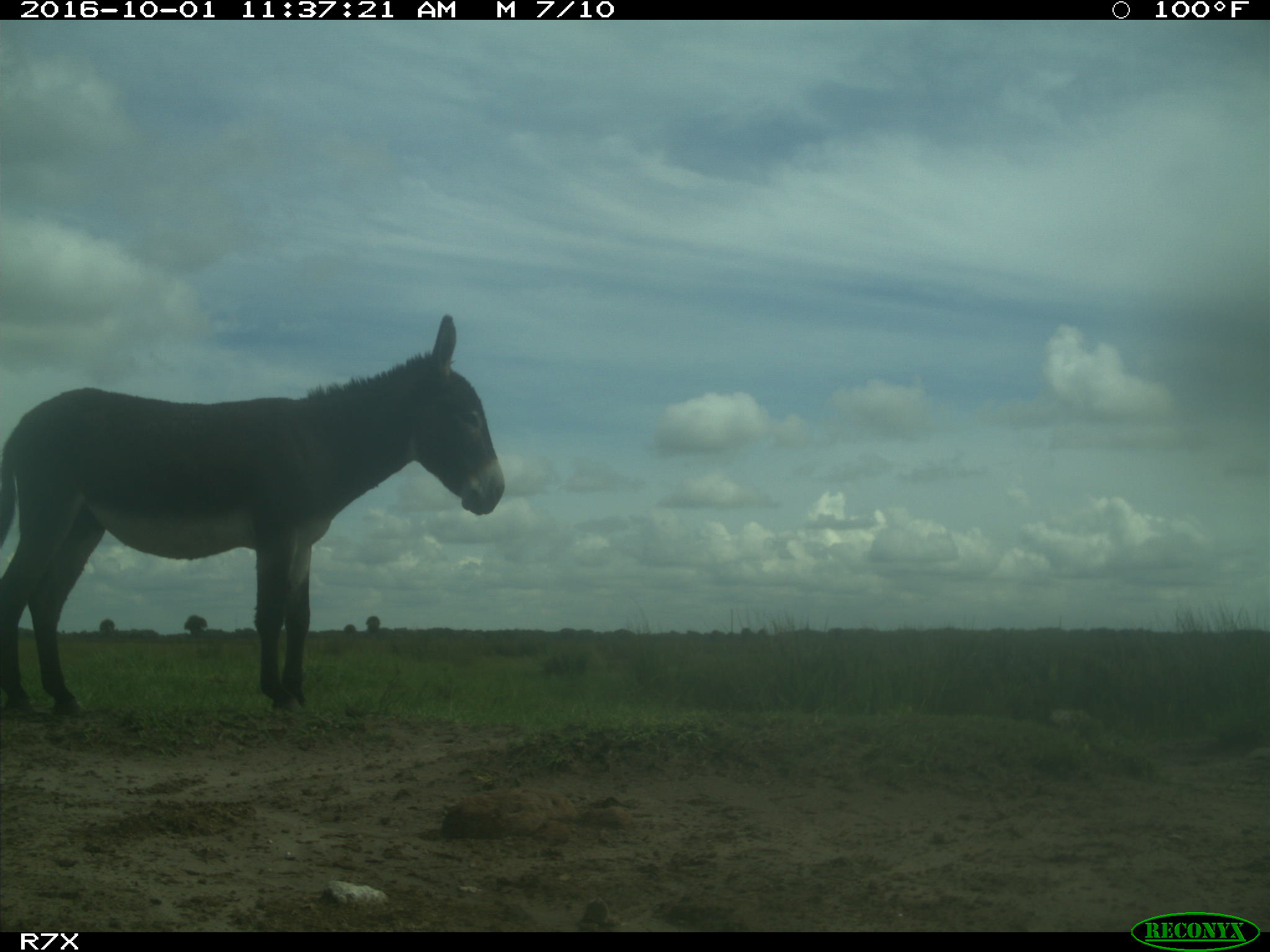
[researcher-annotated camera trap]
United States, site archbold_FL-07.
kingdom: Animalia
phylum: Chordata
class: Mammalia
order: Perissodactyla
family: Equidae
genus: Equus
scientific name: Equus africanus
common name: african wild ass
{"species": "Equus africanus (african wild ass)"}